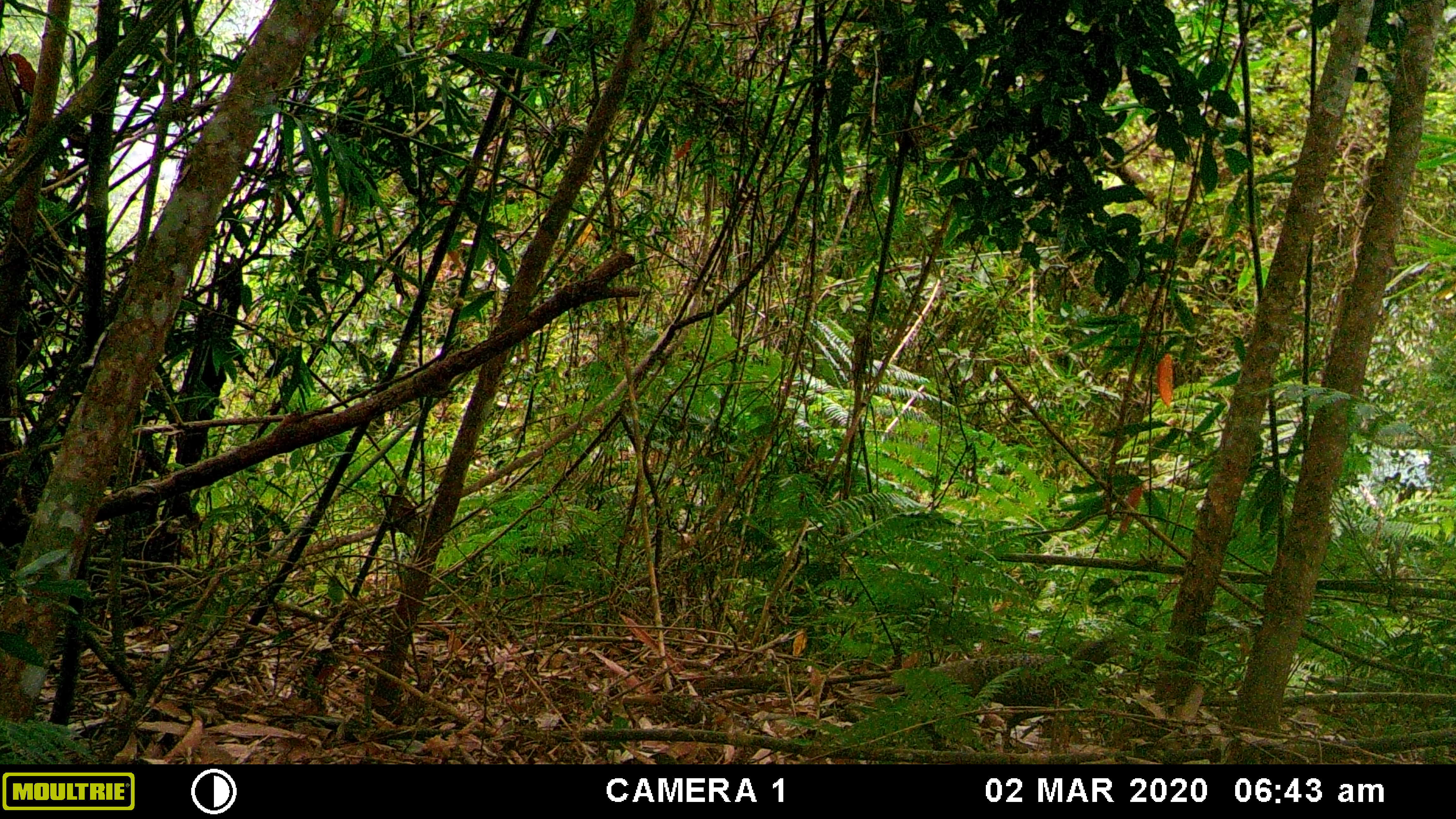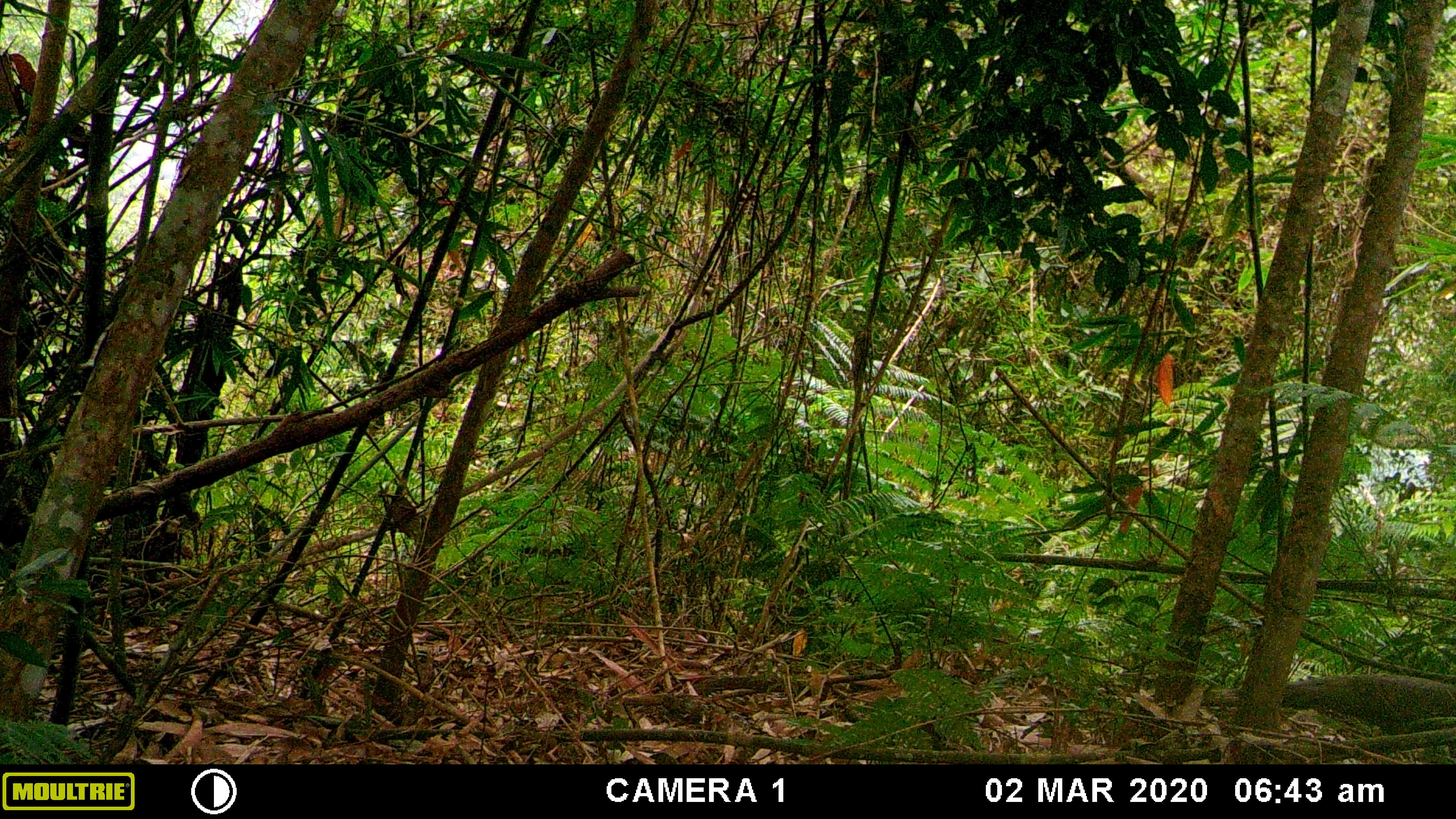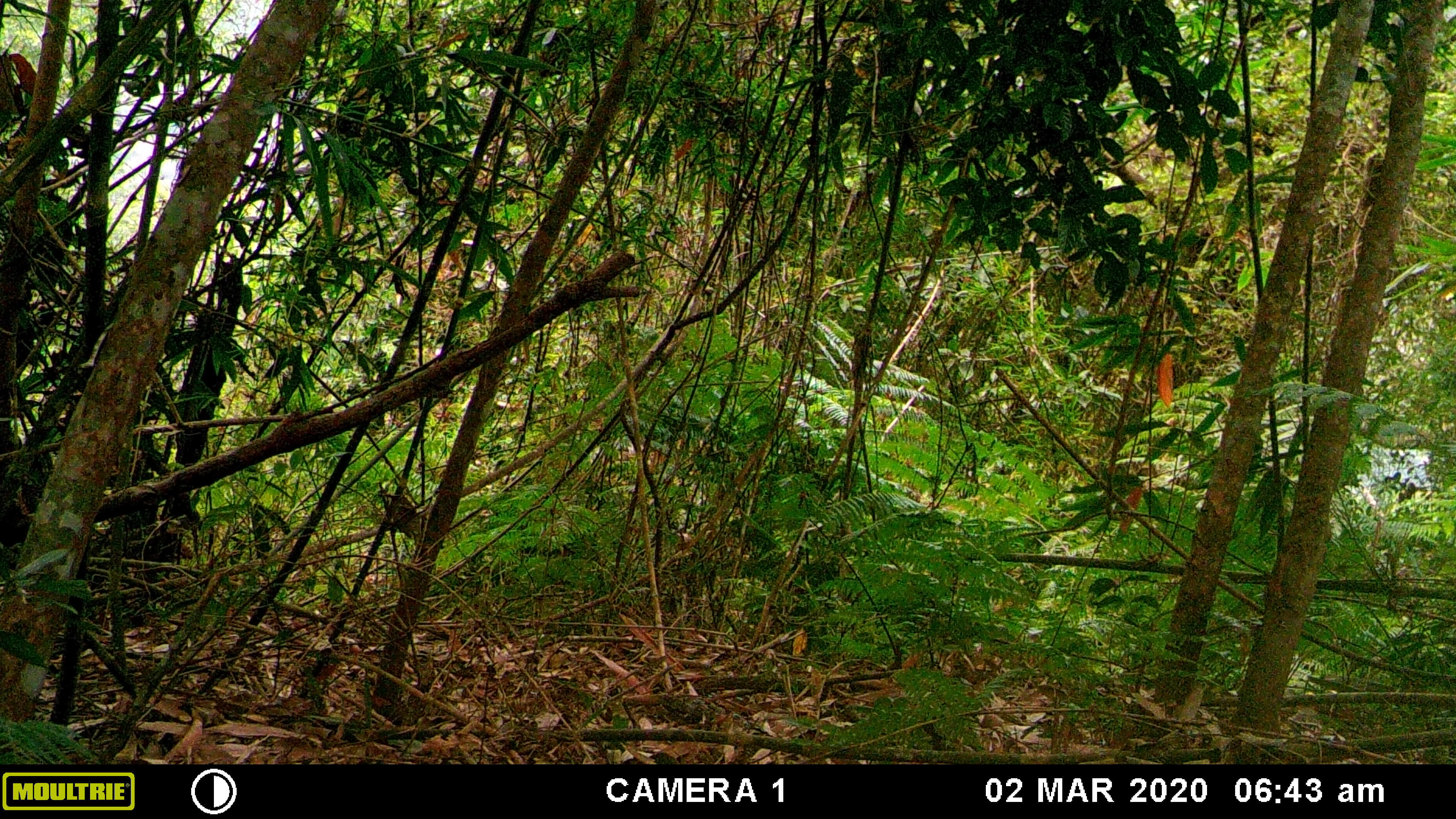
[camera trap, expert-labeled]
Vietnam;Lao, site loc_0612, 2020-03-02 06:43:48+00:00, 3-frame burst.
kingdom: Animalia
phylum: Chordata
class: Aves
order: Galliformes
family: Phasianidae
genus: Polyplectron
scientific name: Polyplectron bicalcaratum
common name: gray peacock-pheasant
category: grey peacock pheasant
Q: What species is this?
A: Grey peacock pheasant (gray peacock-pheasant) (Polyplectron bicalcaratum).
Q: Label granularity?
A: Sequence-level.